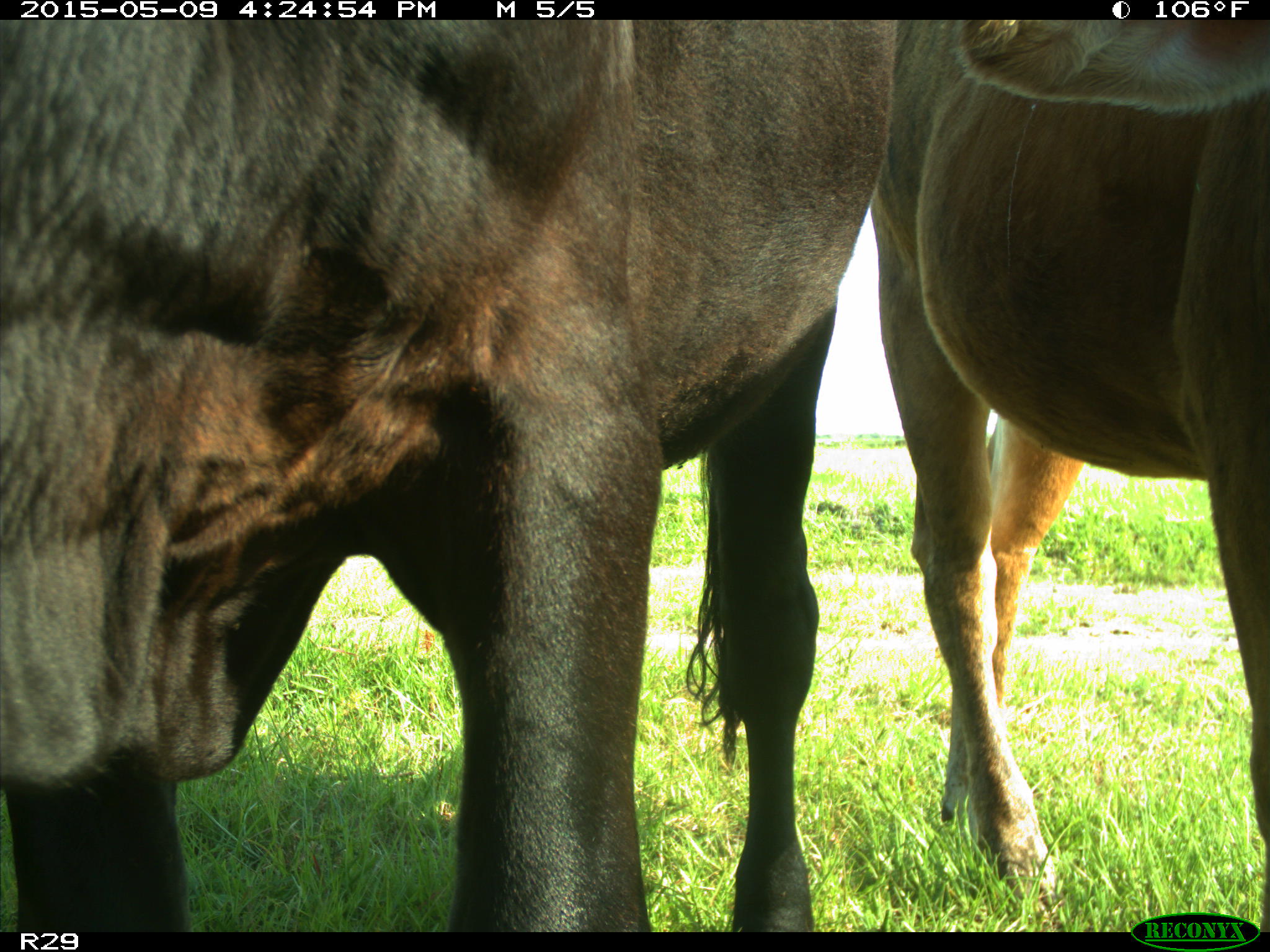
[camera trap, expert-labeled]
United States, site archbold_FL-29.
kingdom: Animalia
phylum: Chordata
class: Mammalia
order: Artiodactyla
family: Bovidae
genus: Bos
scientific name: Bos taurus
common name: domestic cow